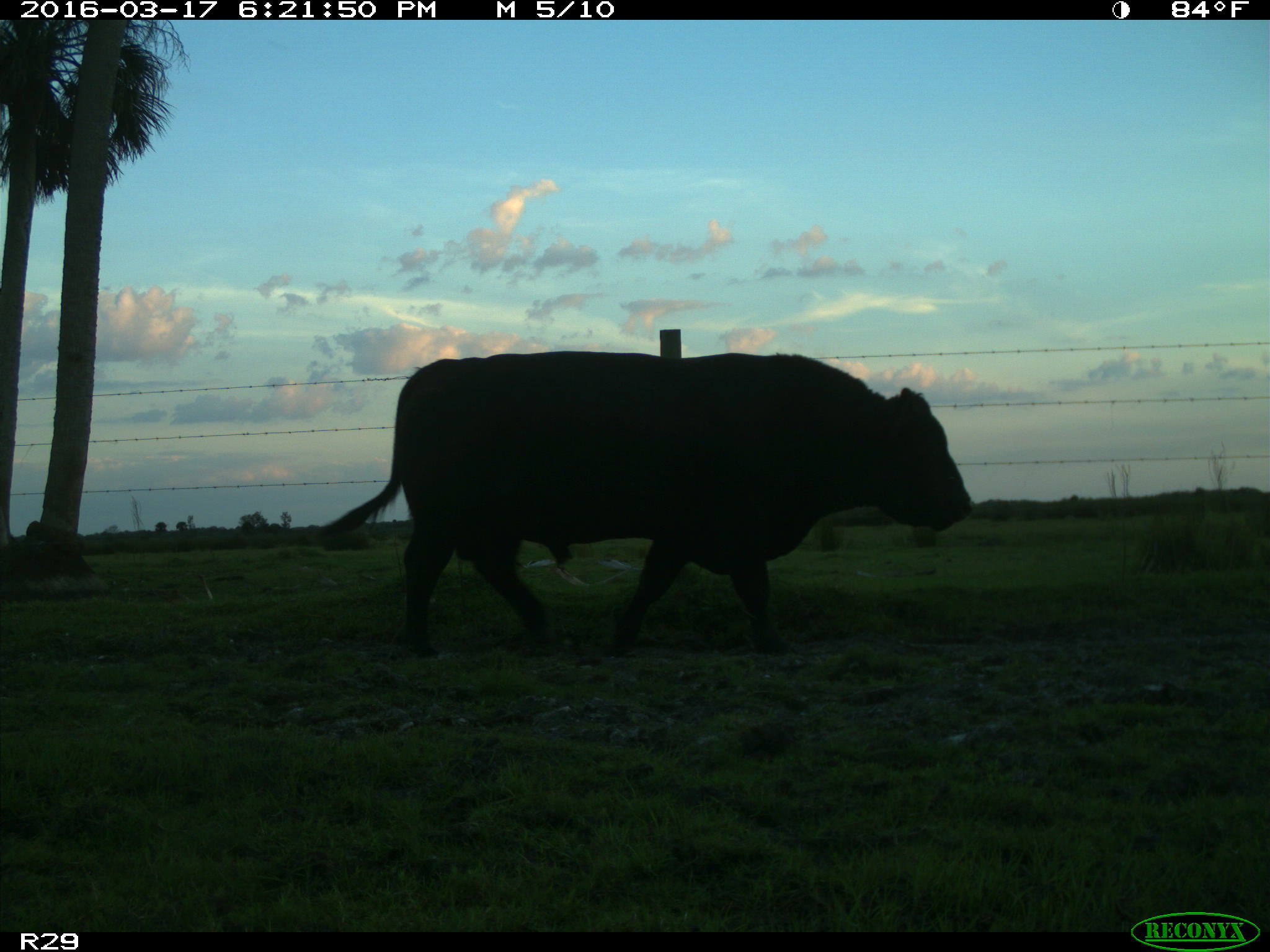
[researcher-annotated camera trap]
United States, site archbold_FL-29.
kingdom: Animalia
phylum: Chordata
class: Mammalia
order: Artiodactyla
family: Bovidae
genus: Bos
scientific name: Bos taurus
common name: domestic cow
Bos taurus (domestic cow).